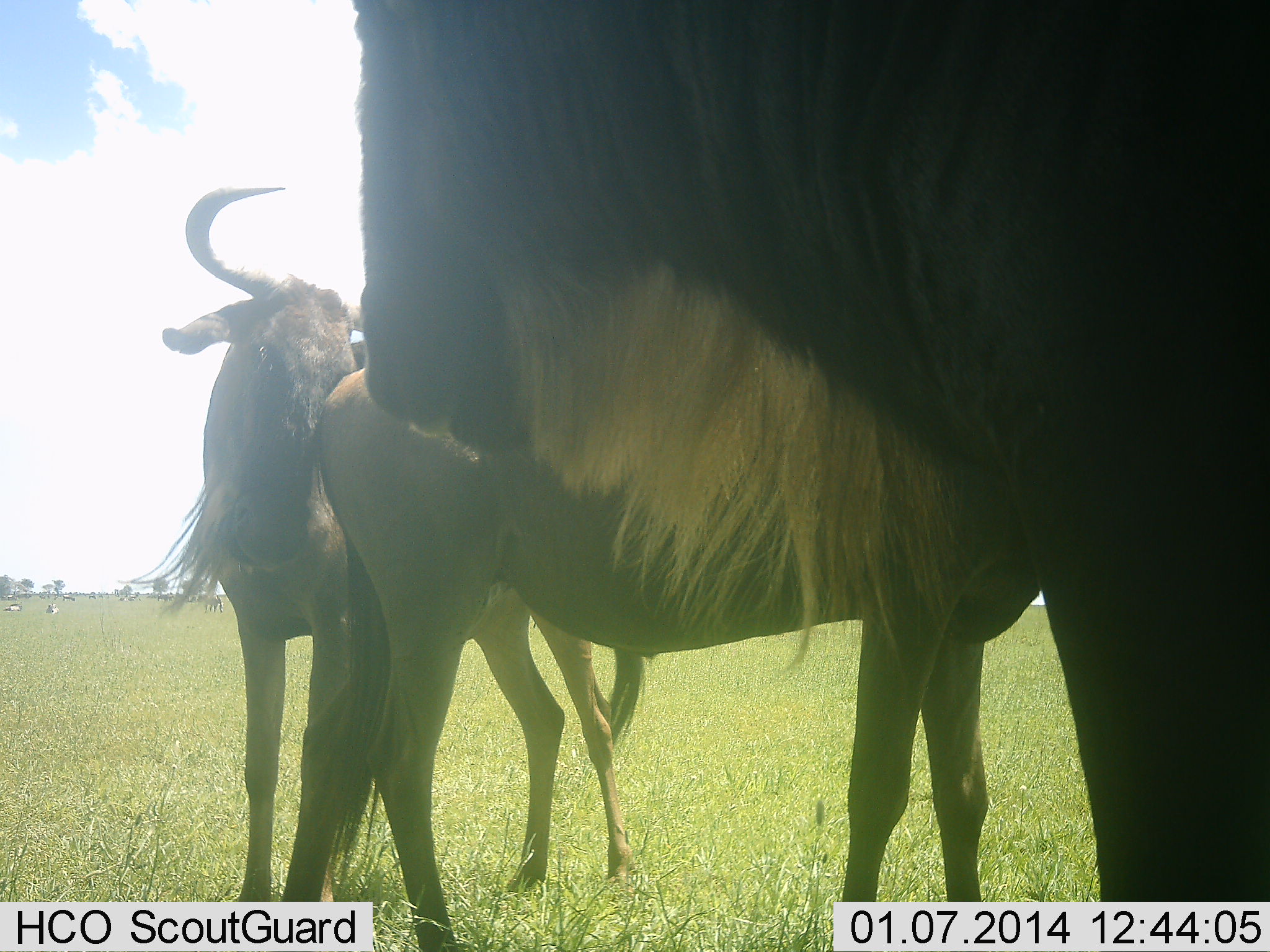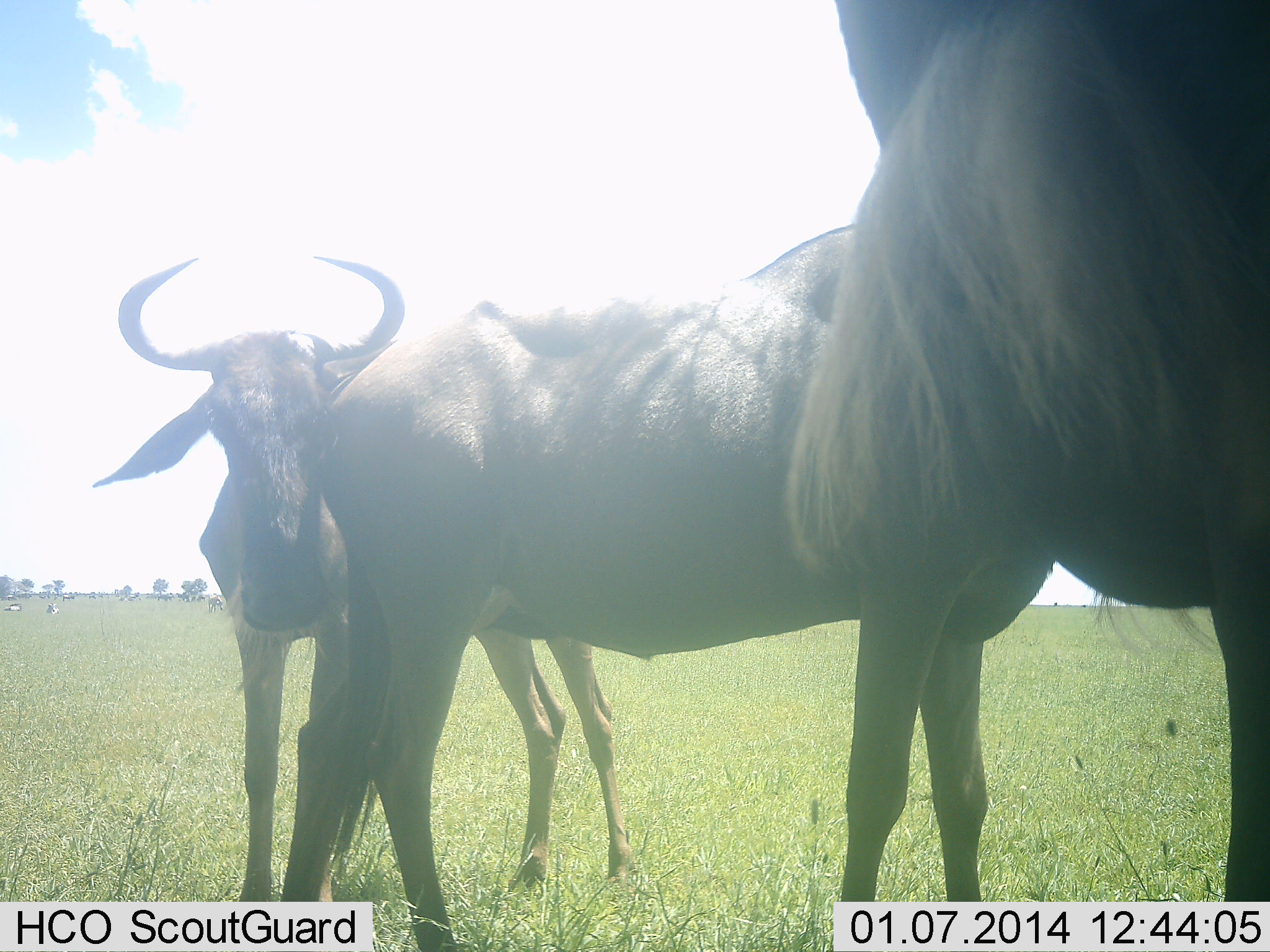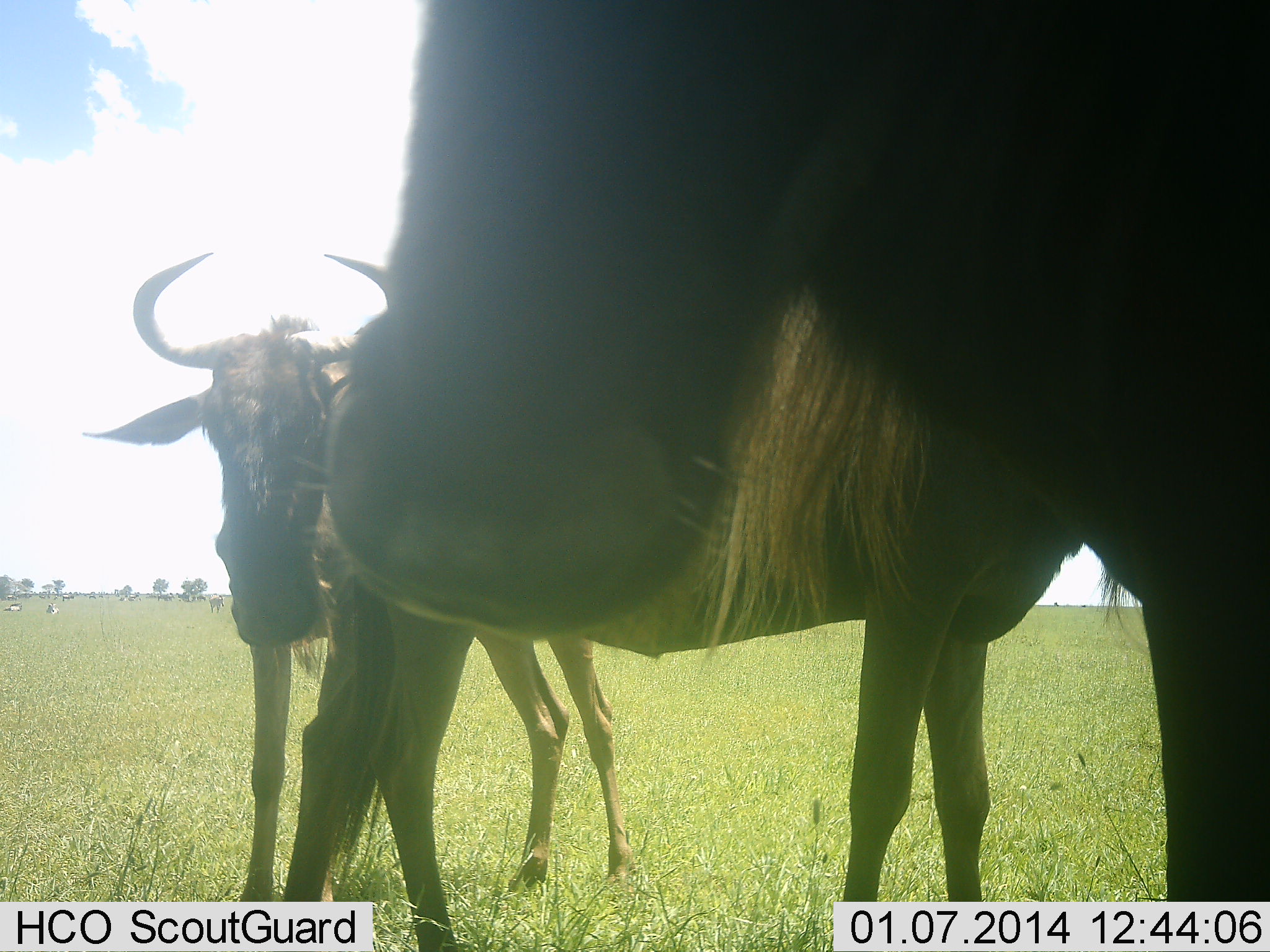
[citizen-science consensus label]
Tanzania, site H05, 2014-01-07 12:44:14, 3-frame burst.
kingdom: Animalia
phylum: Chordata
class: Mammalia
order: Artiodactyla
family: Bovidae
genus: Connochaetes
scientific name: Connochaetes taurinus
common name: blue wildebeest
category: wildebeest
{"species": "wildebeest (blue wildebeest) (Connochaetes taurinus)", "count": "3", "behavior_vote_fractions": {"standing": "80%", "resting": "0%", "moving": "20%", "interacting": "30%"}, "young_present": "0%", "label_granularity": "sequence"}